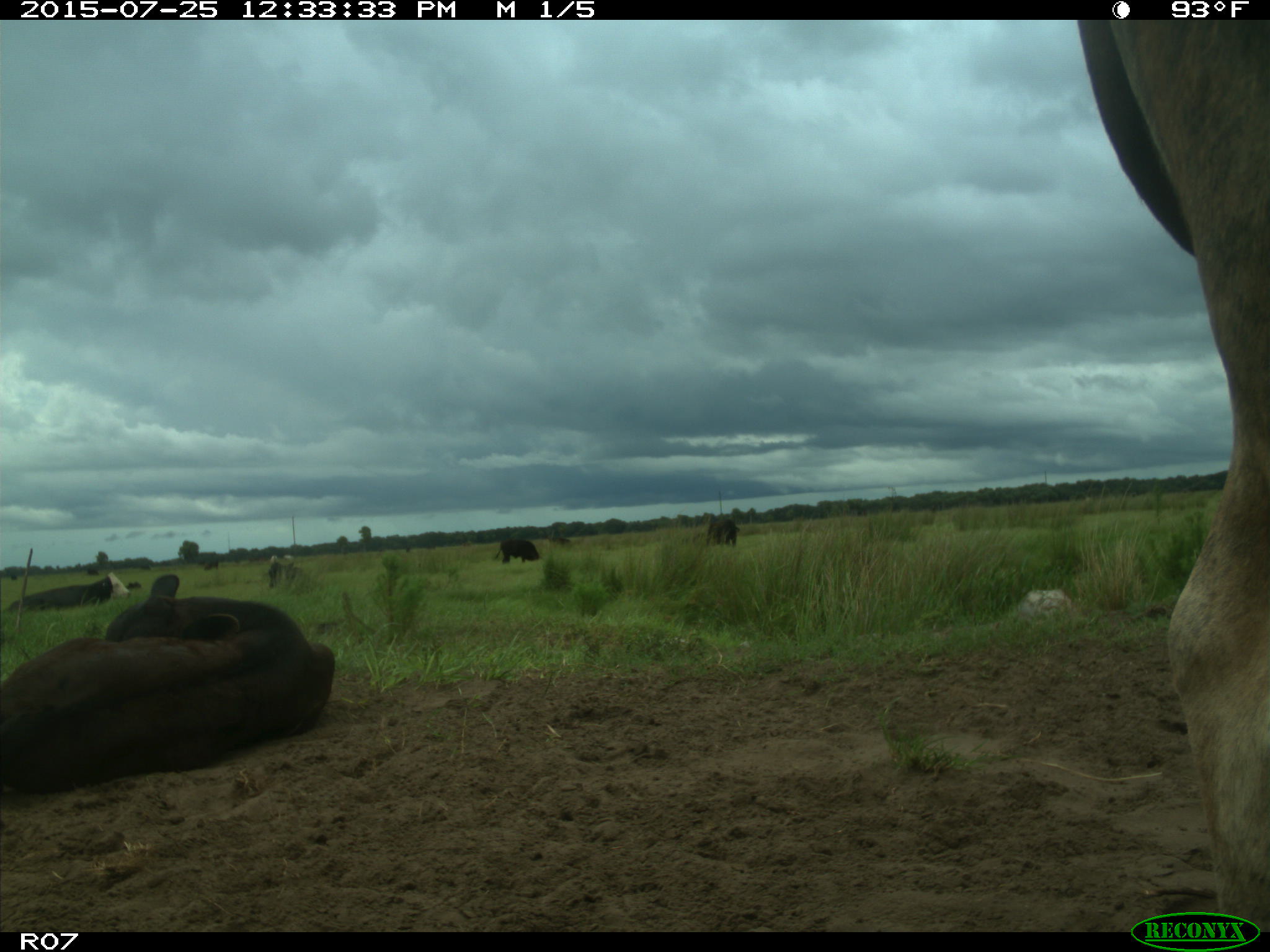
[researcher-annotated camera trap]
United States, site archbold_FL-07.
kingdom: Animalia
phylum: Chordata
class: Mammalia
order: Artiodactyla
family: Bovidae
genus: Bos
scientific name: Bos taurus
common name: domestic cow